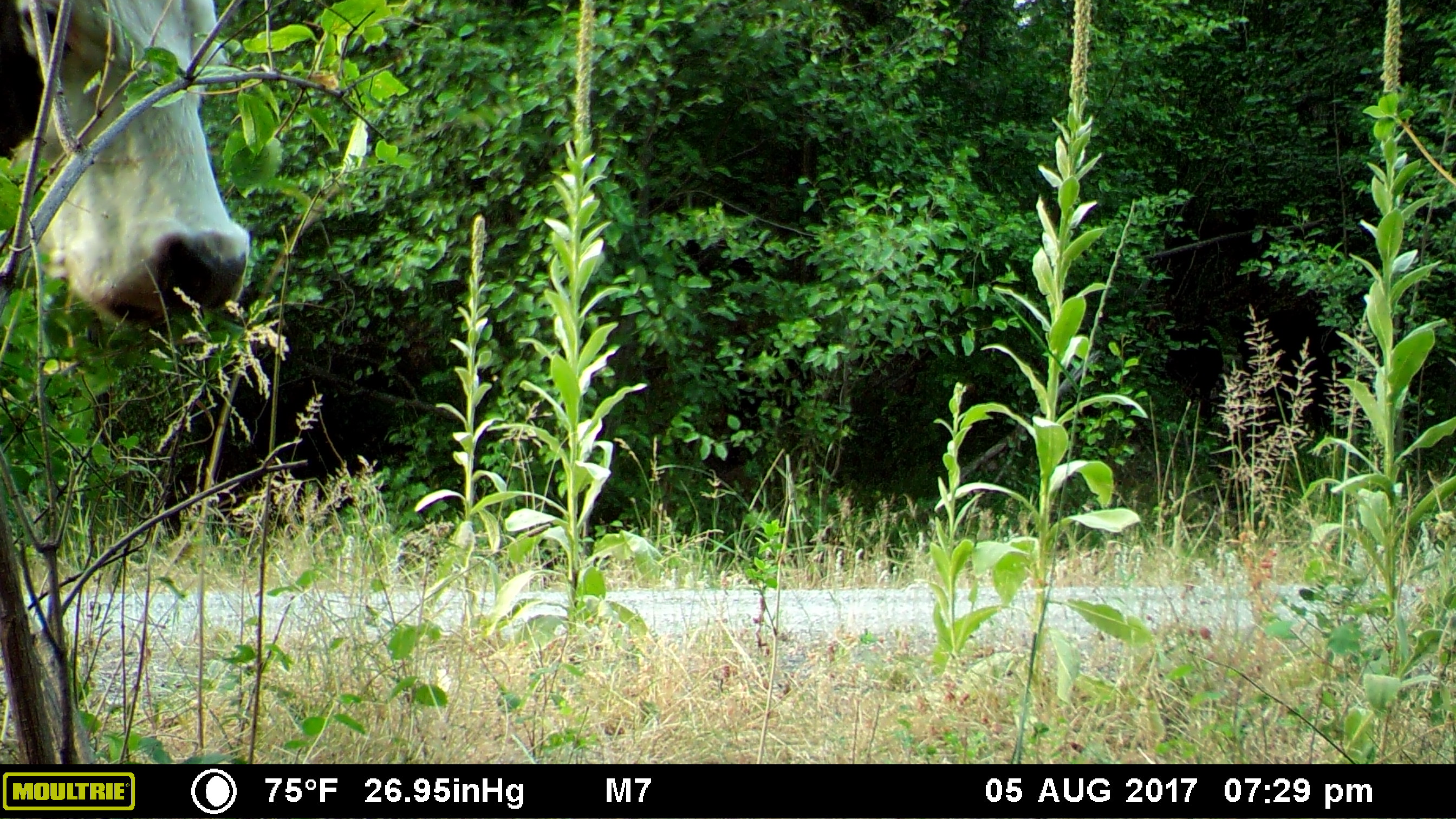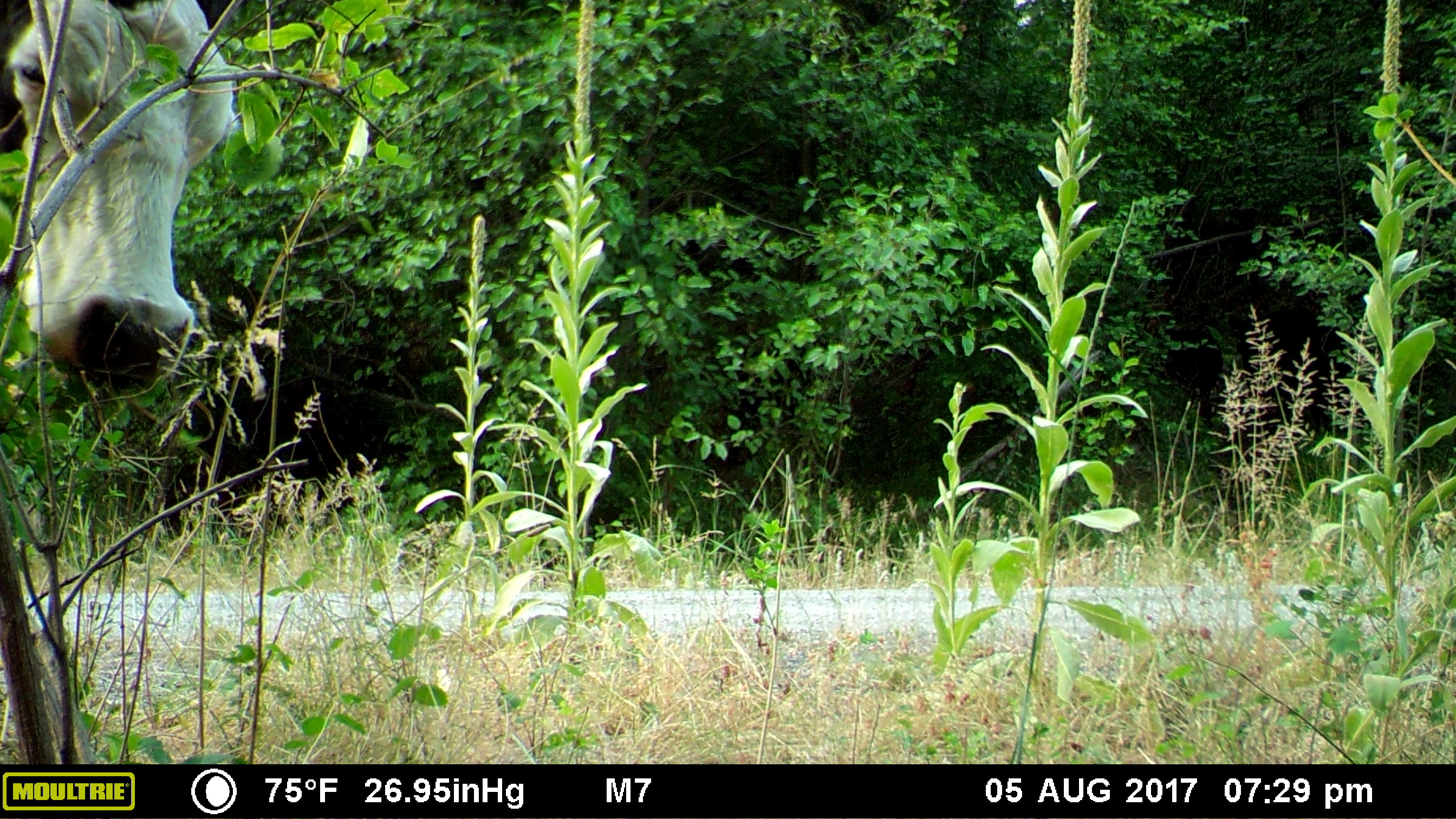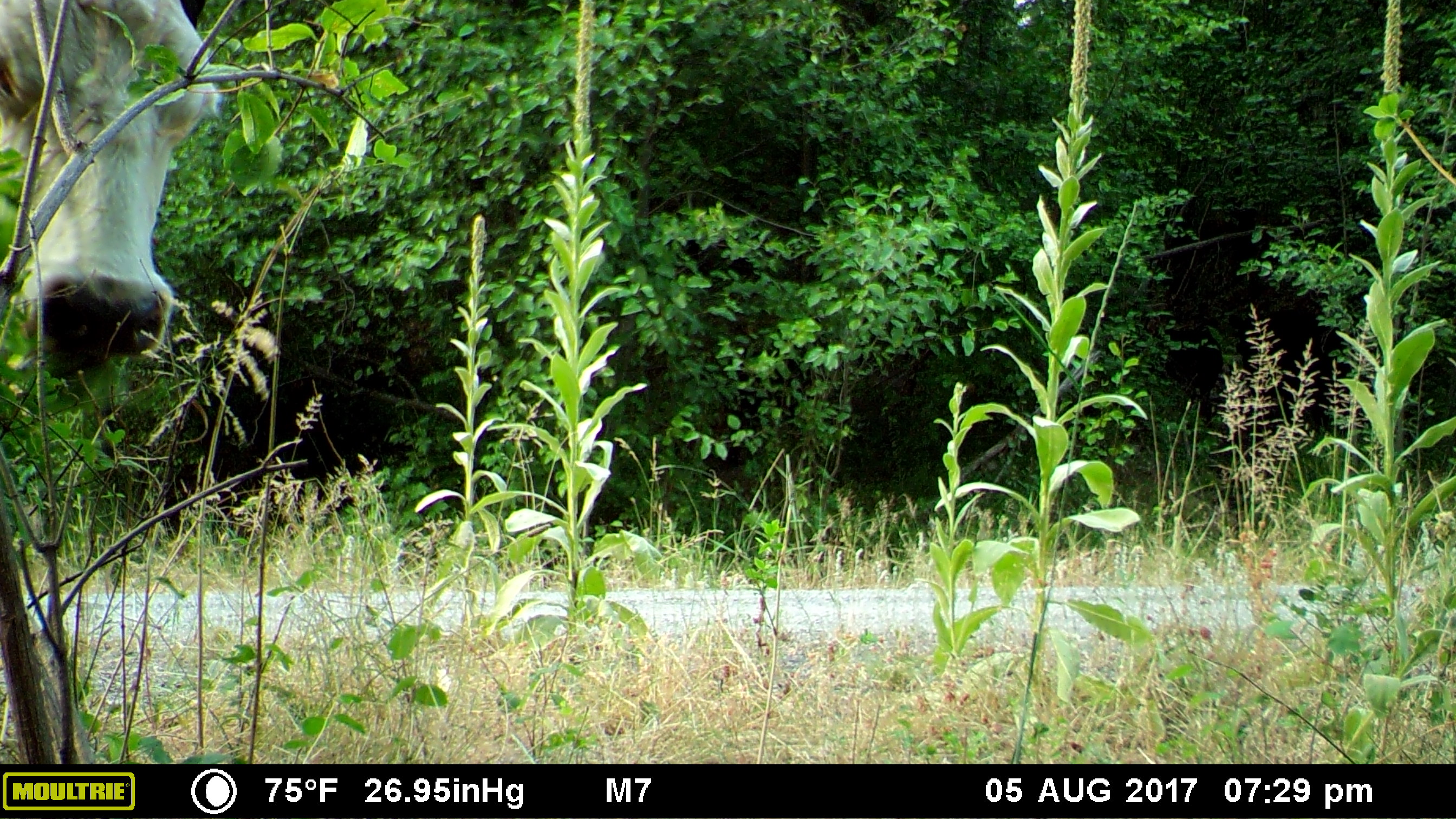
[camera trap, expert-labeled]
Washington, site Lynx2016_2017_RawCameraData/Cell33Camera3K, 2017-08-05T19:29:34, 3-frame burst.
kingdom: Animalia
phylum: Chordata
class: Mammalia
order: Artiodactyla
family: Bovidae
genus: Bos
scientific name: Bos taurus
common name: domestic cattle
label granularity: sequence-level